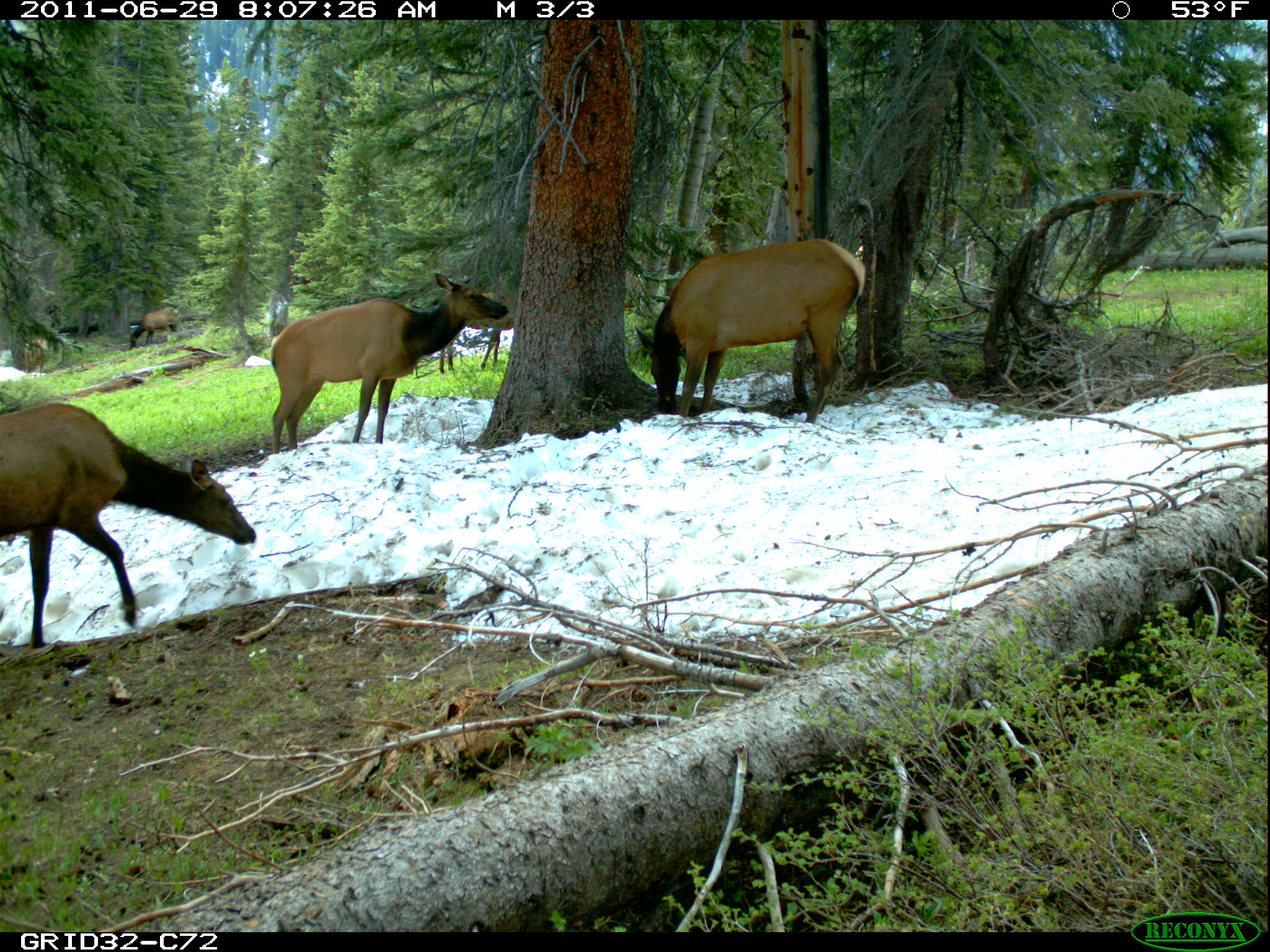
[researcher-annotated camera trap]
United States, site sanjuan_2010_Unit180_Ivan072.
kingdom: Animalia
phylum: Chordata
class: Mammalia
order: Artiodactyla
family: Cervidae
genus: Cervus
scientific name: Cervus elaphus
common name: red deer